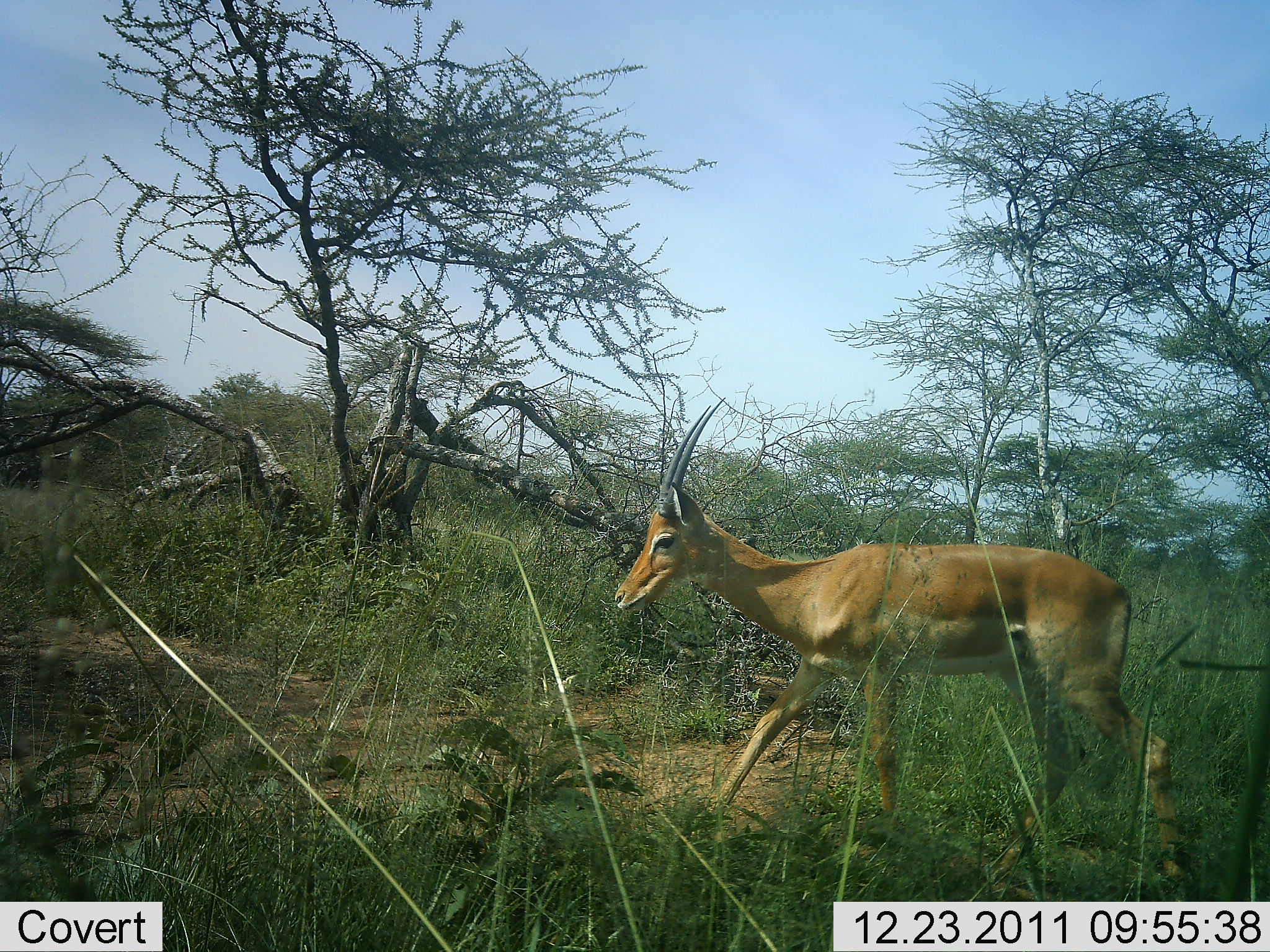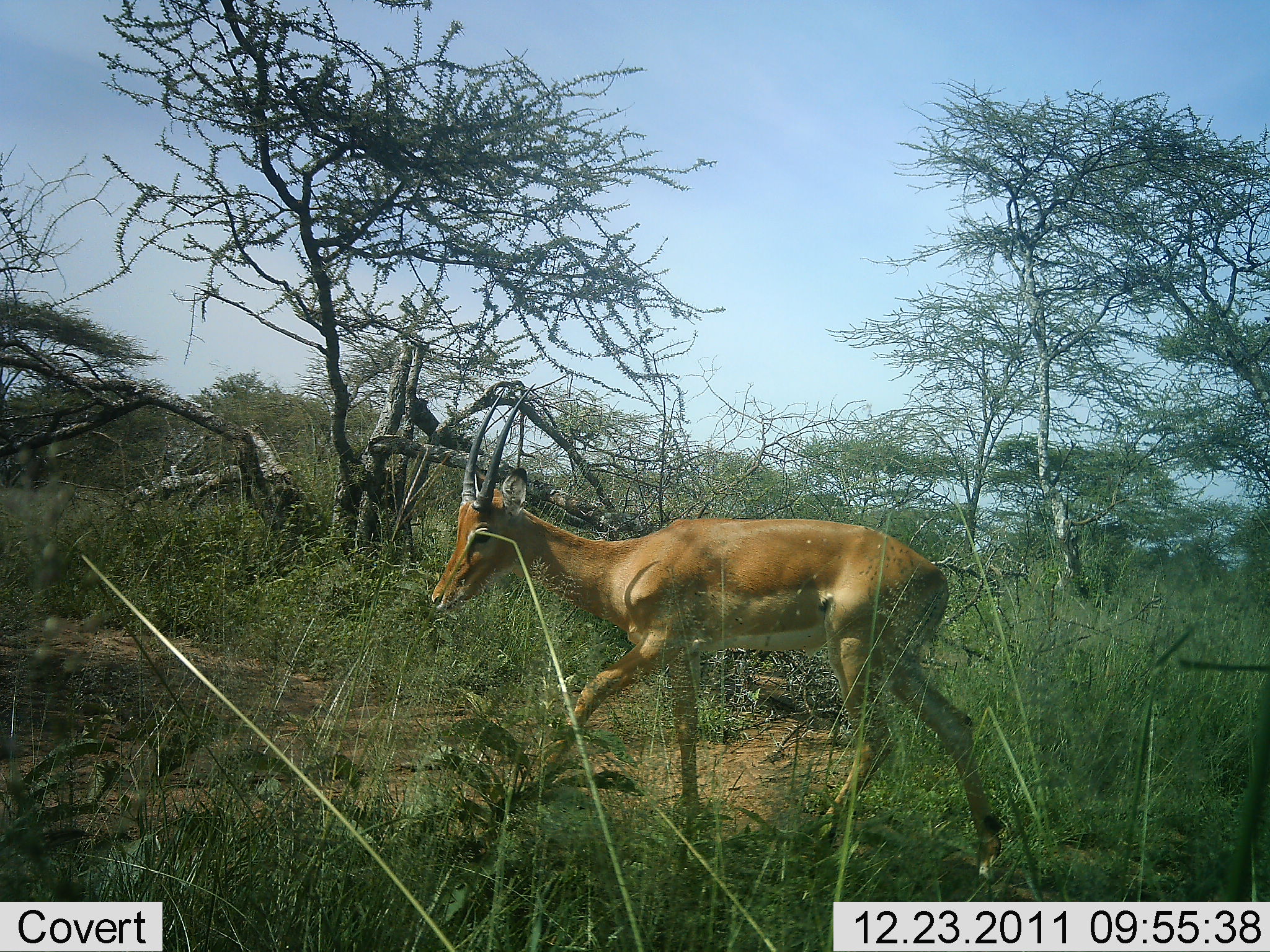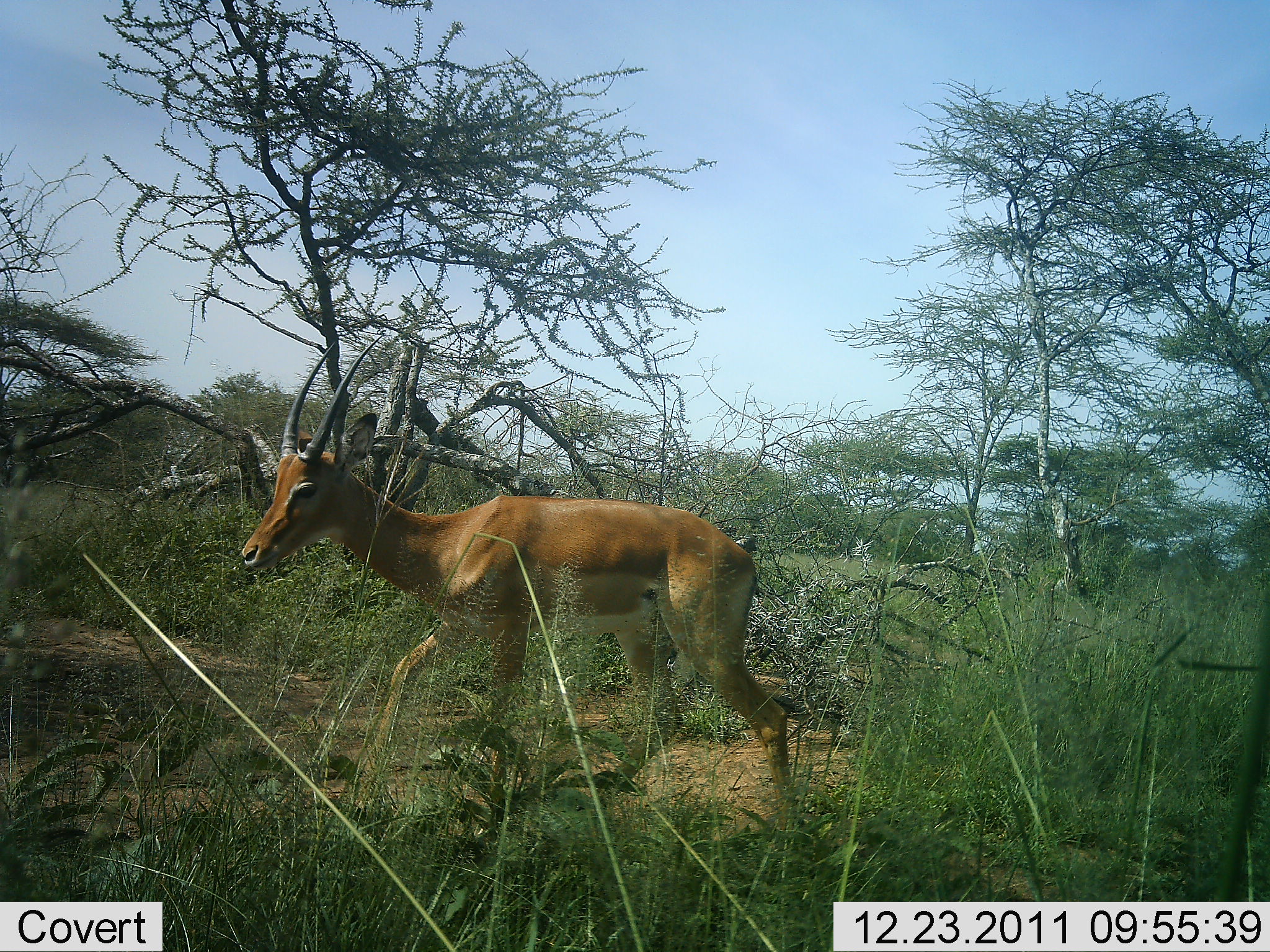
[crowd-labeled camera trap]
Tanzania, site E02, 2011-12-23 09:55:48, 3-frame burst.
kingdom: Animalia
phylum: Chordata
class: Mammalia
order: Artiodactyla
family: Bovidae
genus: Nanger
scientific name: Nanger granti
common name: grant's gazelle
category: gazellegrants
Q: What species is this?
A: Gazellegrants (grant's gazelle) (Nanger granti).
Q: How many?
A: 1.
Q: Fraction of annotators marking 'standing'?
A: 18%.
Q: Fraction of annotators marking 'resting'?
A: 0%.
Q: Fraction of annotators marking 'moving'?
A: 91%.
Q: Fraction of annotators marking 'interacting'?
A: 0%.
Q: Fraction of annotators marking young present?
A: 0%.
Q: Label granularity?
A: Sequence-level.